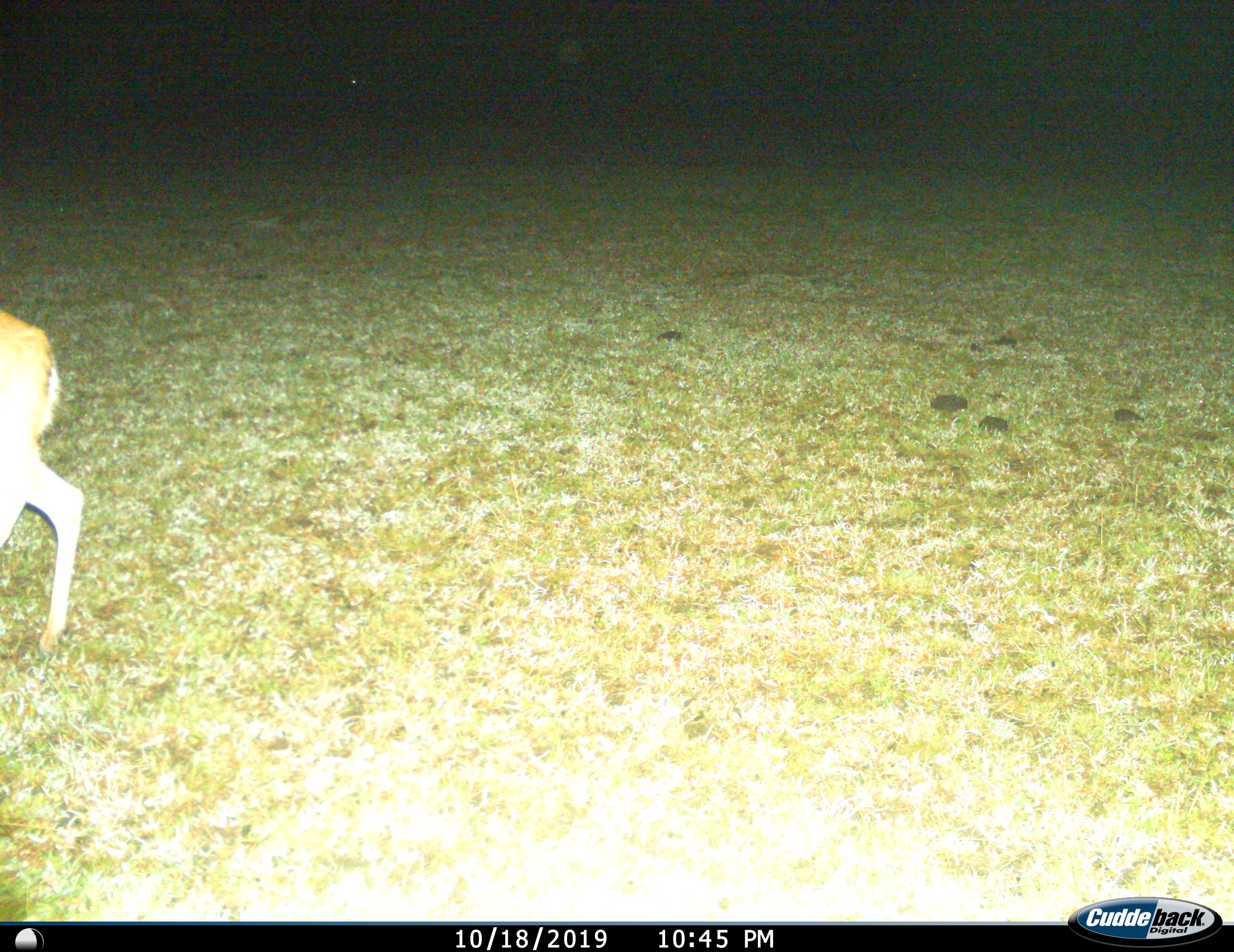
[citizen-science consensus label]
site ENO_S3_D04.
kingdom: Animalia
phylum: Chordata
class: Mammalia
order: Artiodactyla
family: Bovidae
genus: Aepyceros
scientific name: Aepyceros melampus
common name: impala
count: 1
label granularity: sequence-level